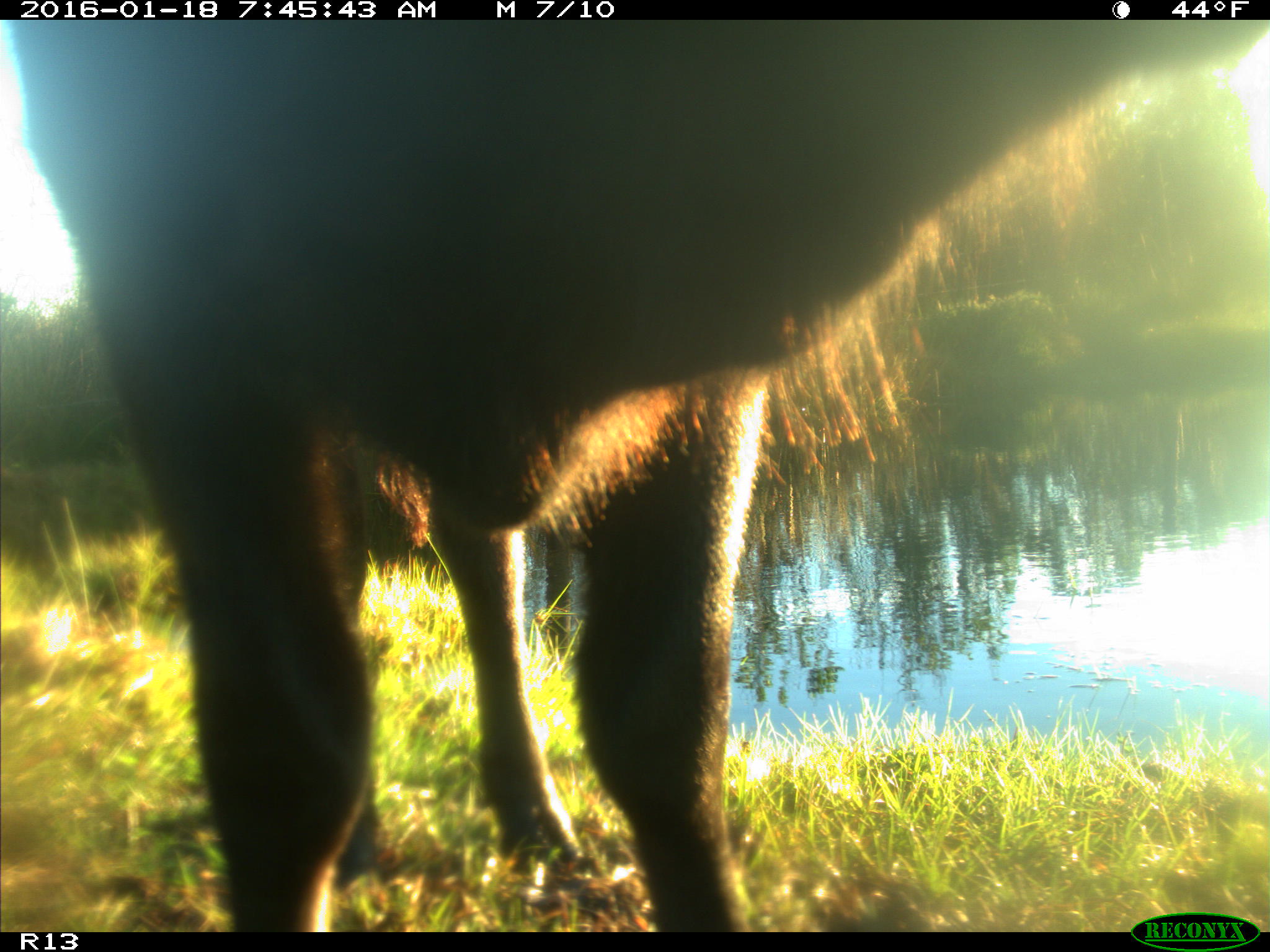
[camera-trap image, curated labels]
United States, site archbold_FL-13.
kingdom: Animalia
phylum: Chordata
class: Mammalia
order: Artiodactyla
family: Bovidae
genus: Bos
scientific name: Bos taurus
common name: domestic cow